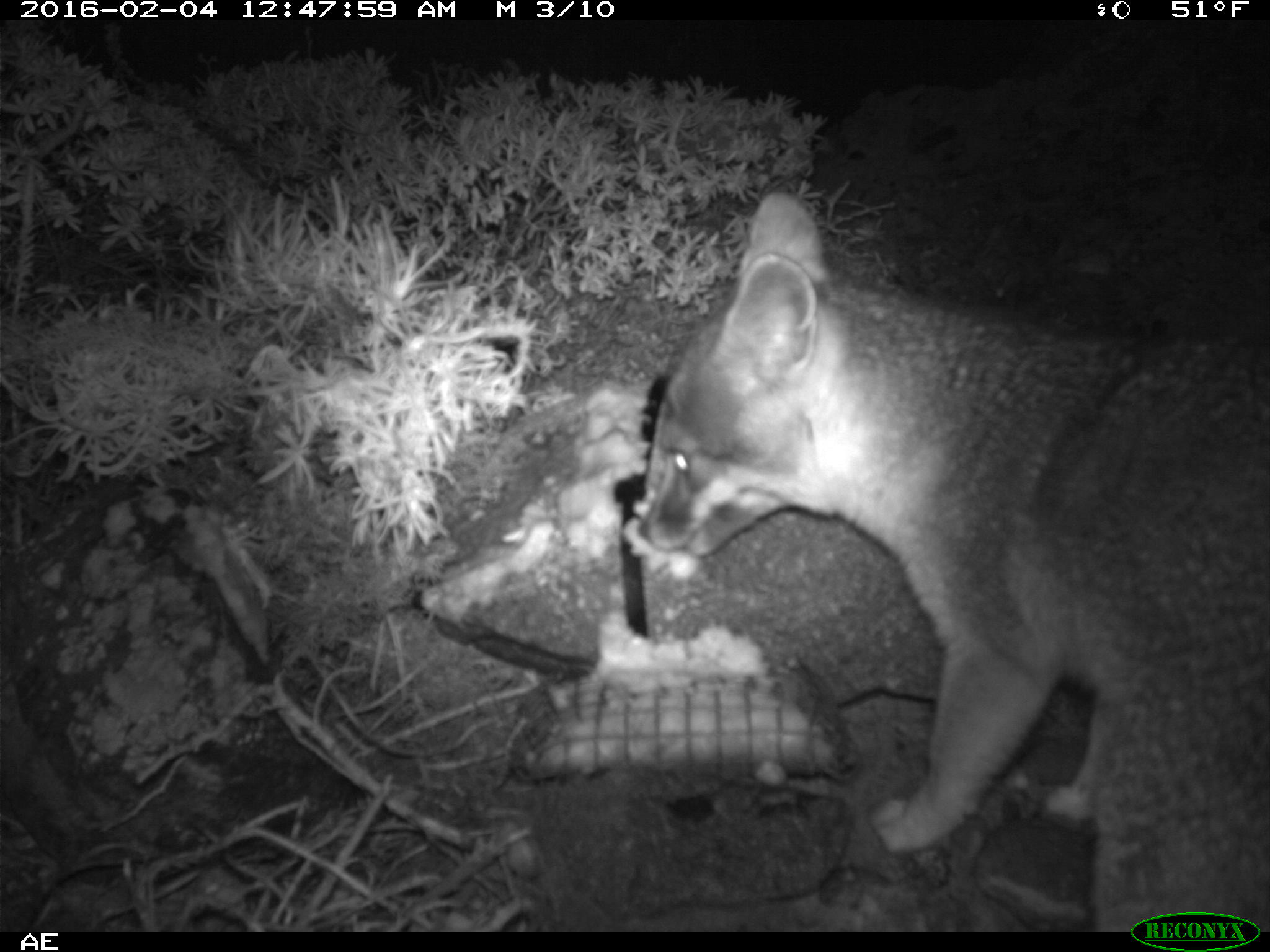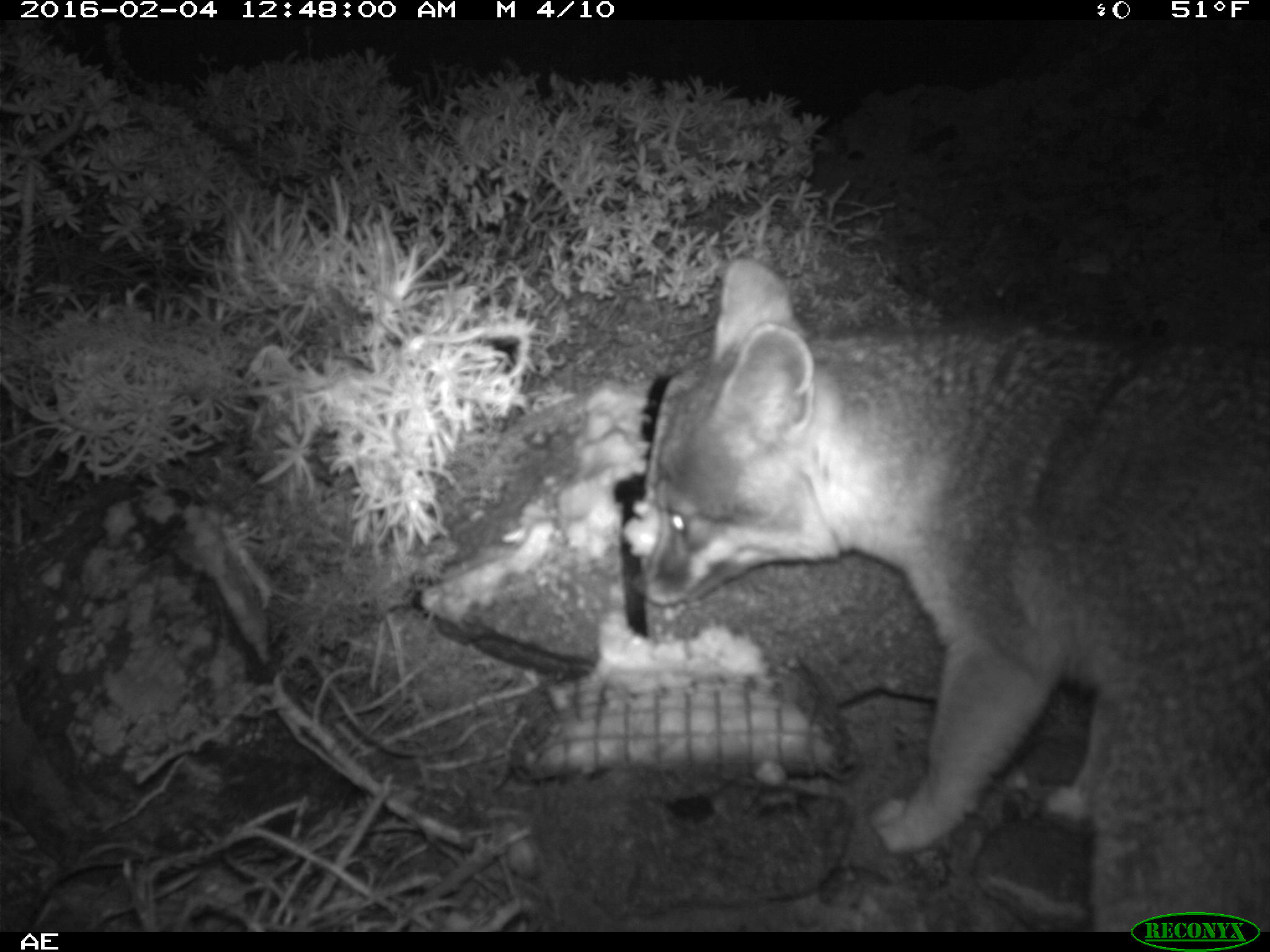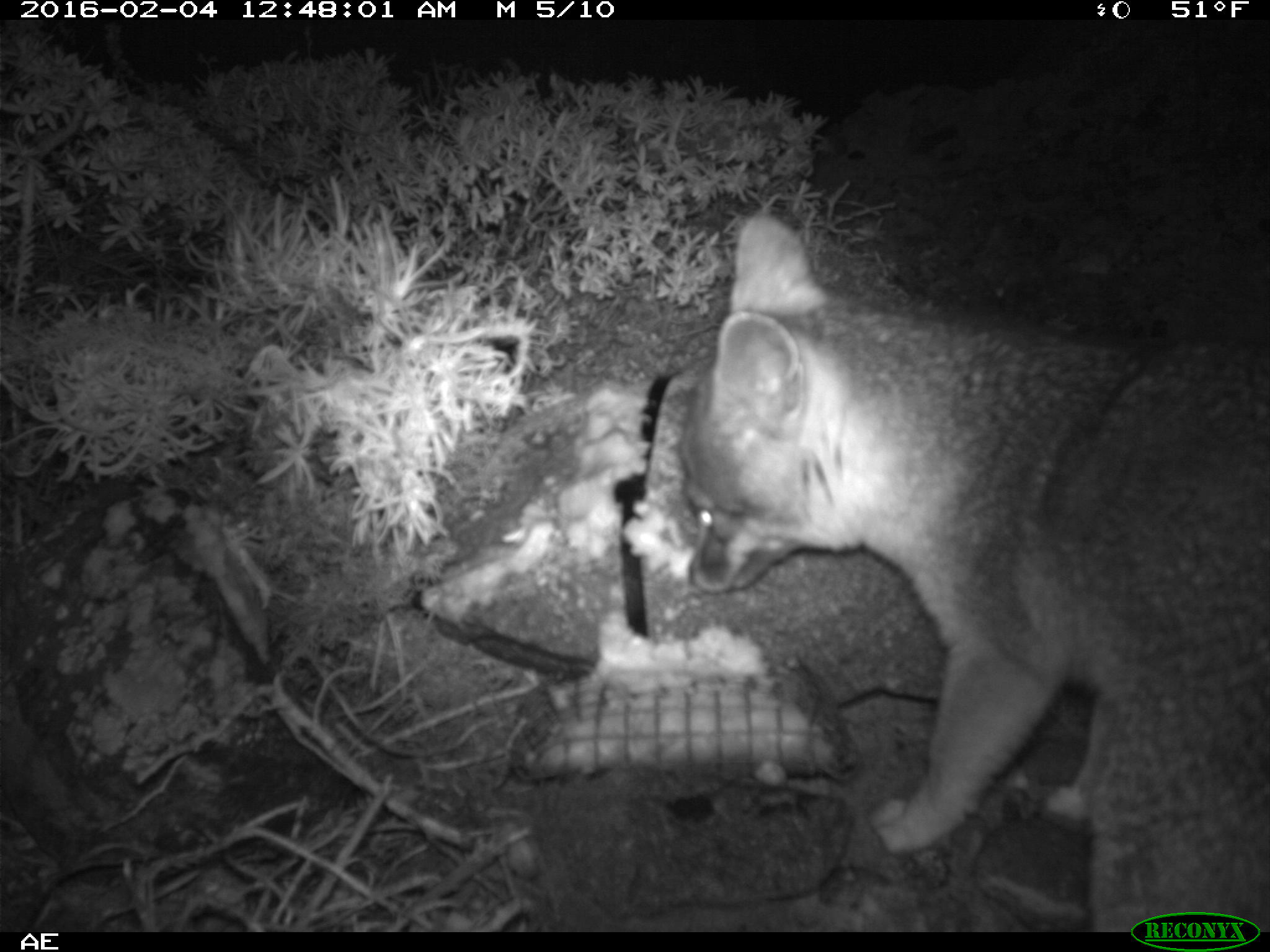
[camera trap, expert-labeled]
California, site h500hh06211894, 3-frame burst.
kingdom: Animalia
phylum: Chordata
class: Mammalia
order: Carnivora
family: Canidae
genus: Urocyon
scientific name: Urocyon littoralis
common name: island fox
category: fox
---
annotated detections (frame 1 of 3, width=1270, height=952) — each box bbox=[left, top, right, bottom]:
fox: bbox=[637, 190, 1269, 932]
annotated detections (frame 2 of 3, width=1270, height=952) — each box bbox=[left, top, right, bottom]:
fox: bbox=[635, 256, 1269, 932]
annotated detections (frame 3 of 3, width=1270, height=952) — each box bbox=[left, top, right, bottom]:
fox: bbox=[680, 211, 1269, 930]